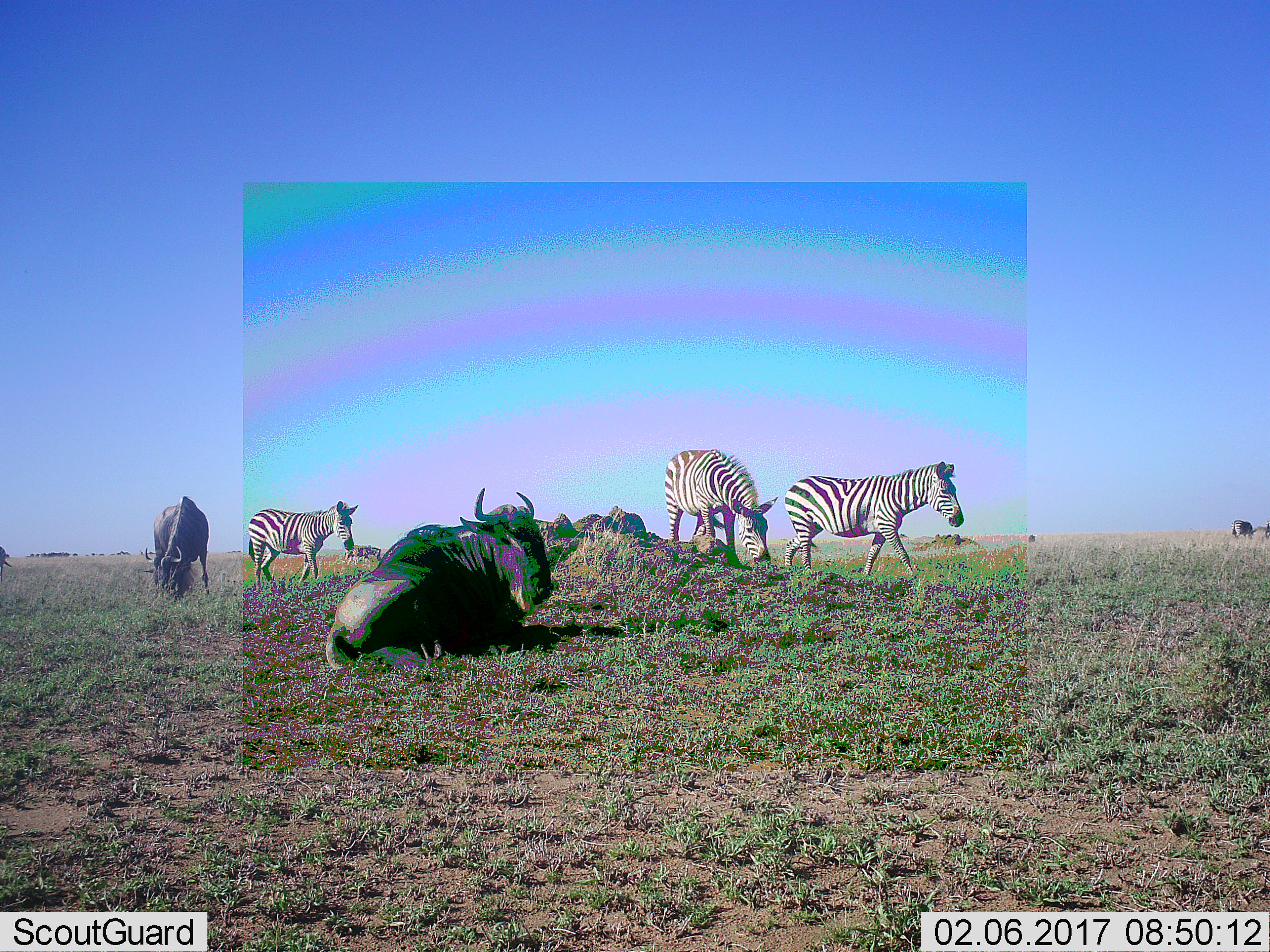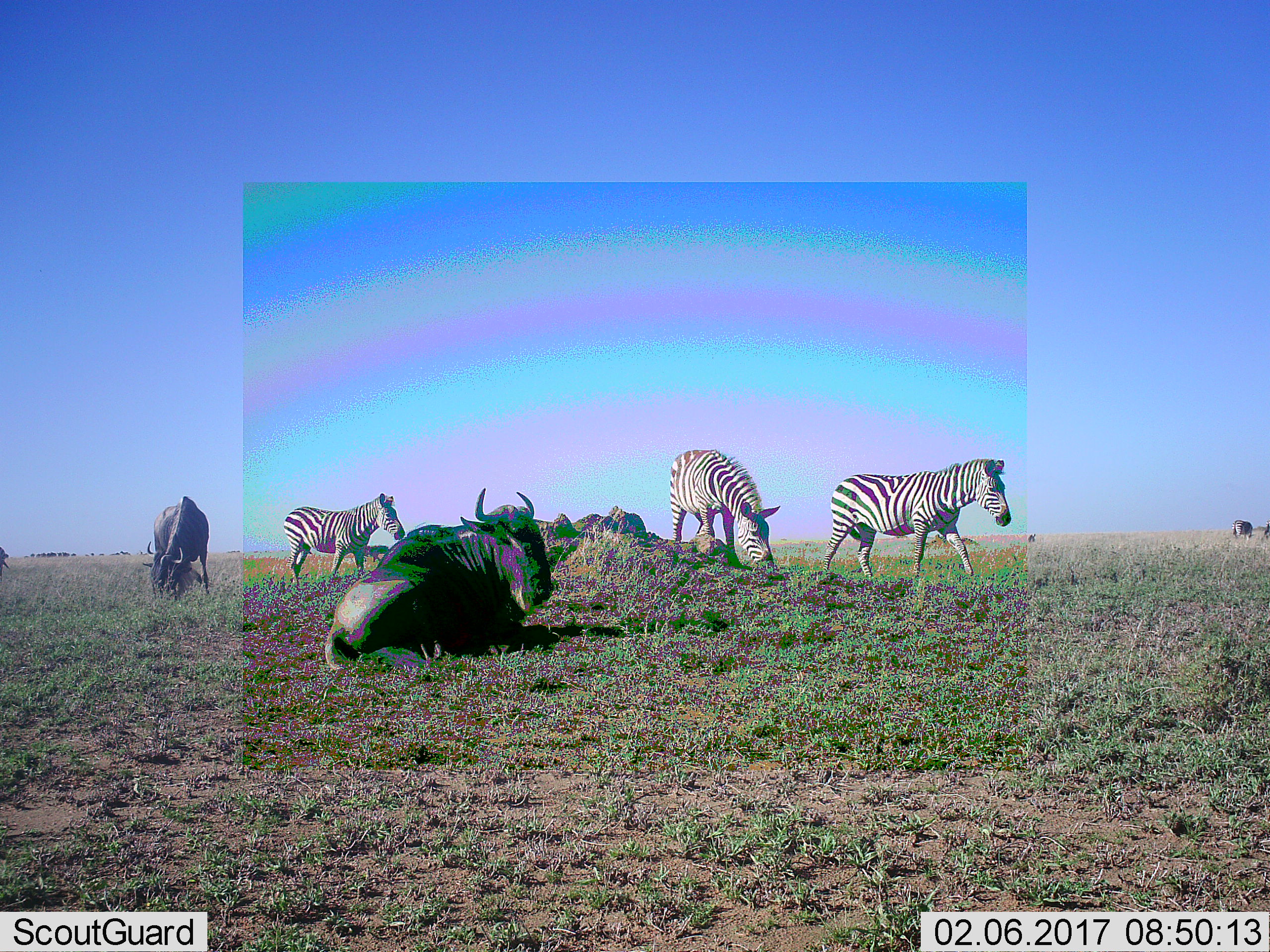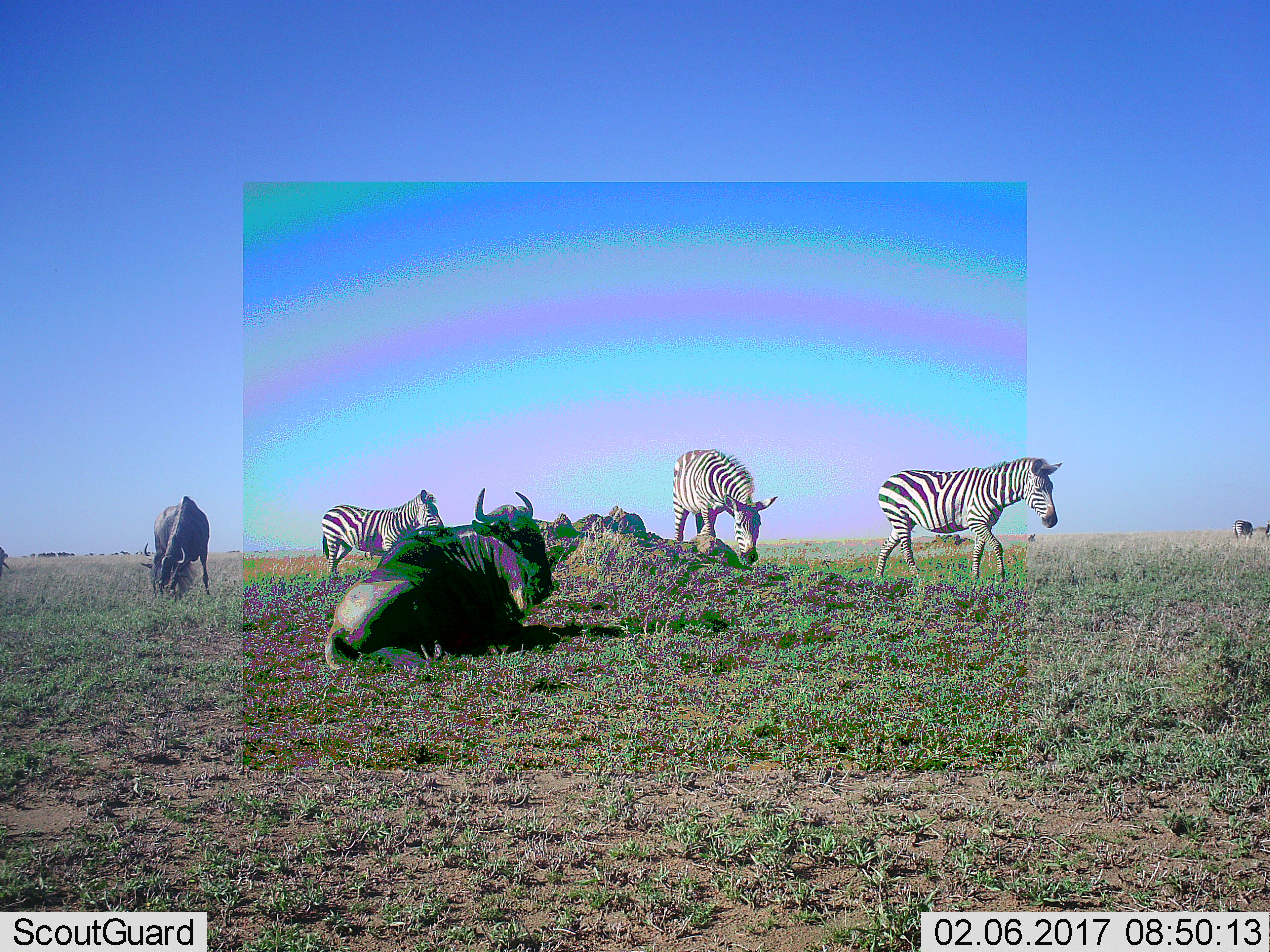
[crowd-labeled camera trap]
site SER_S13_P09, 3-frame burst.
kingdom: Animalia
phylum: Chordata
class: Mammalia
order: Artiodactyla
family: Bovidae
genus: Connochaetes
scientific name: Connochaetes taurinus taurinus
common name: blue wildebeest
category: wildebeestblue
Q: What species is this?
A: Wildebeestblue (blue wildebeest) (Connochaetes taurinus taurinus).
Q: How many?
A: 2.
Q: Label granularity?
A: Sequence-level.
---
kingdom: Animalia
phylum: Chordata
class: Mammalia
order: Perissodactyla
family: Equidae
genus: Equus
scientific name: Equus quagga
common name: plains zebra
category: zebraplains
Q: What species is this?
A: Zebraplains (plains zebra) (Equus quagga).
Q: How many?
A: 3.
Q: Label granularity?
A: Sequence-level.